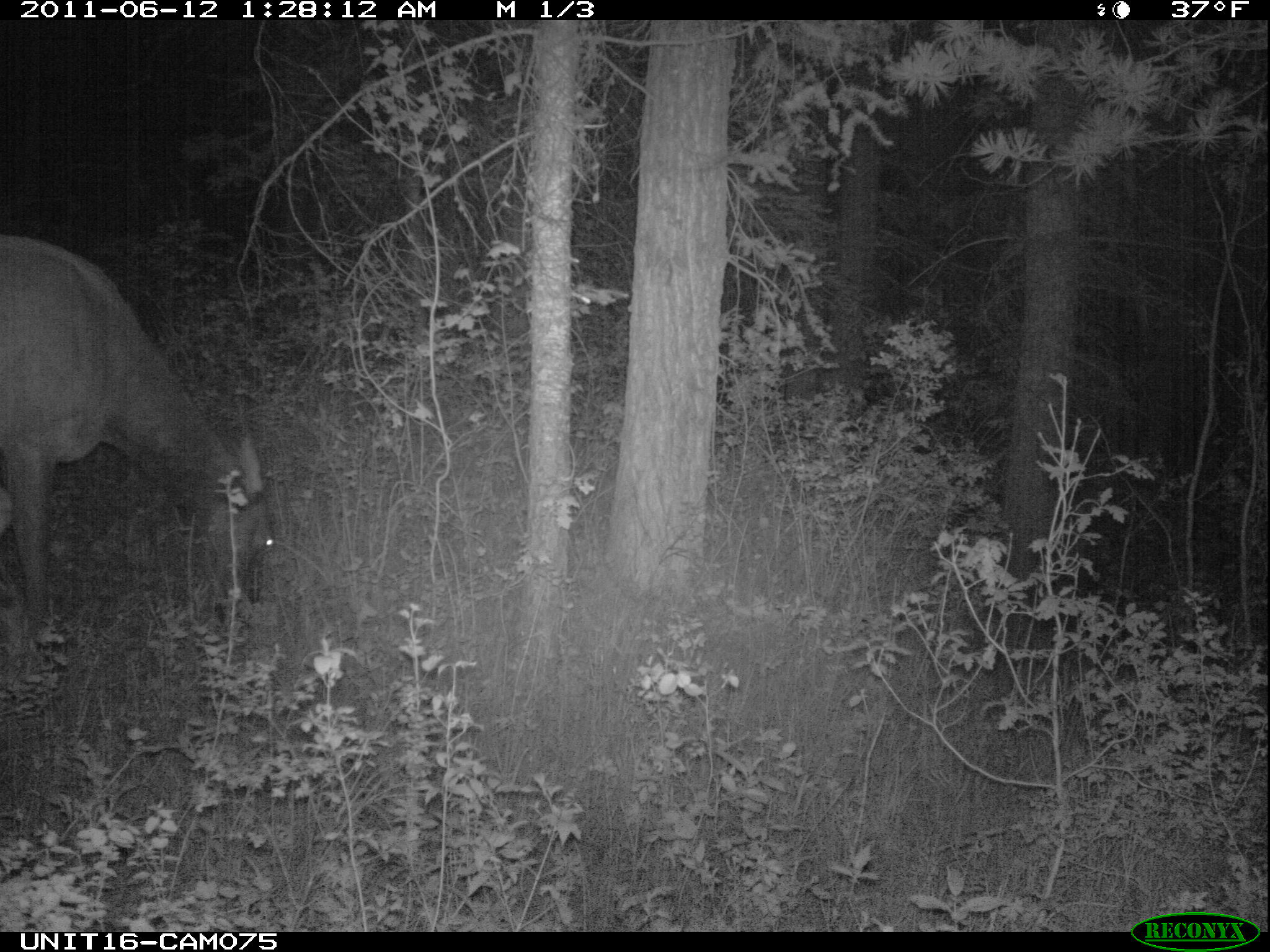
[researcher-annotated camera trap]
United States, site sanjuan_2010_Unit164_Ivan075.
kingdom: Animalia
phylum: Chordata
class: Mammalia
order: Artiodactyla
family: Cervidae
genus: Cervus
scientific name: Cervus elaphus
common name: red deer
Cervus elaphus (red deer).